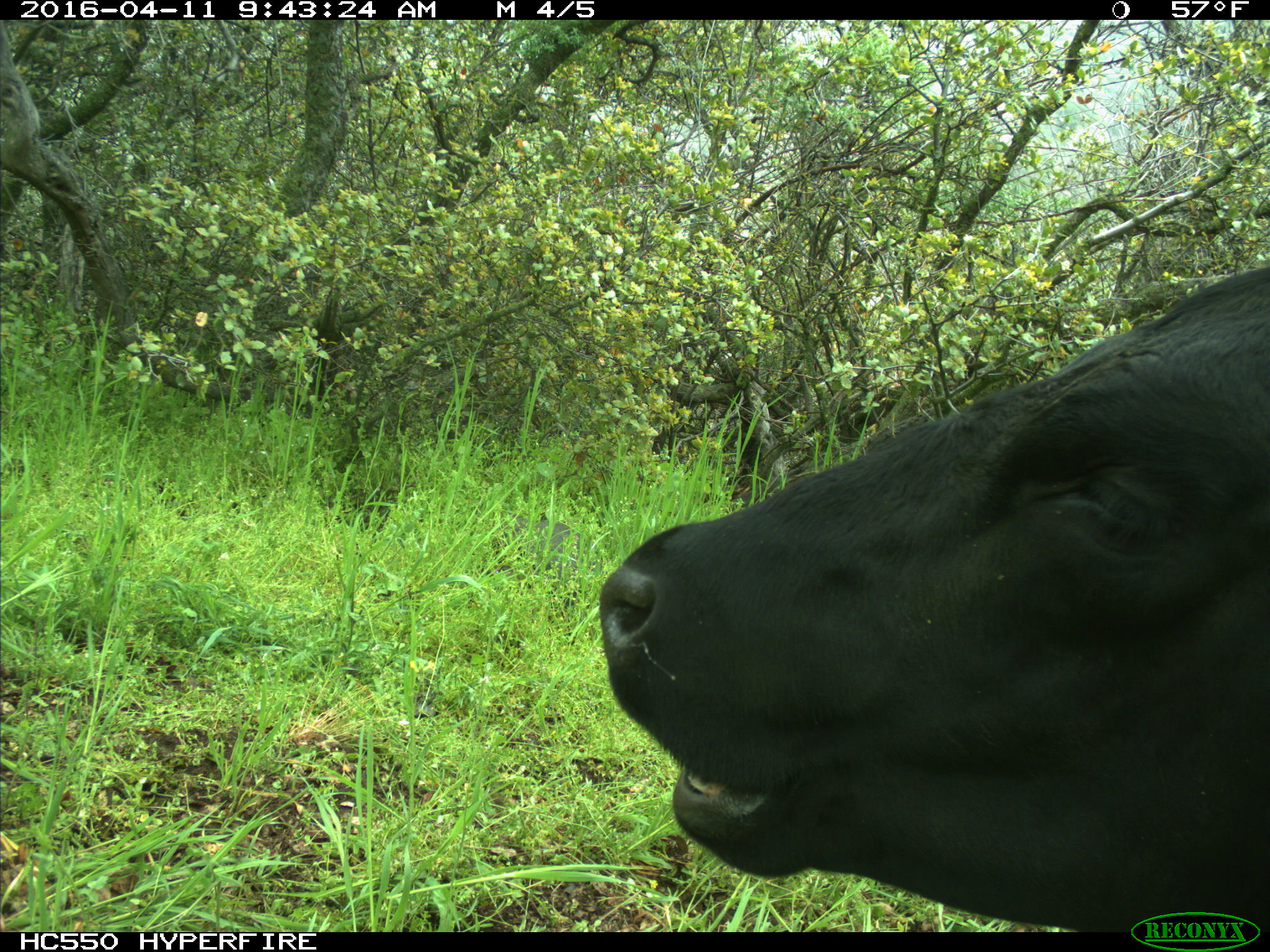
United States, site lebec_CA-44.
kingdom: Animalia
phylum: Chordata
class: Mammalia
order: Artiodactyla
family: Bovidae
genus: Bos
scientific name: Bos taurus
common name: domestic cow